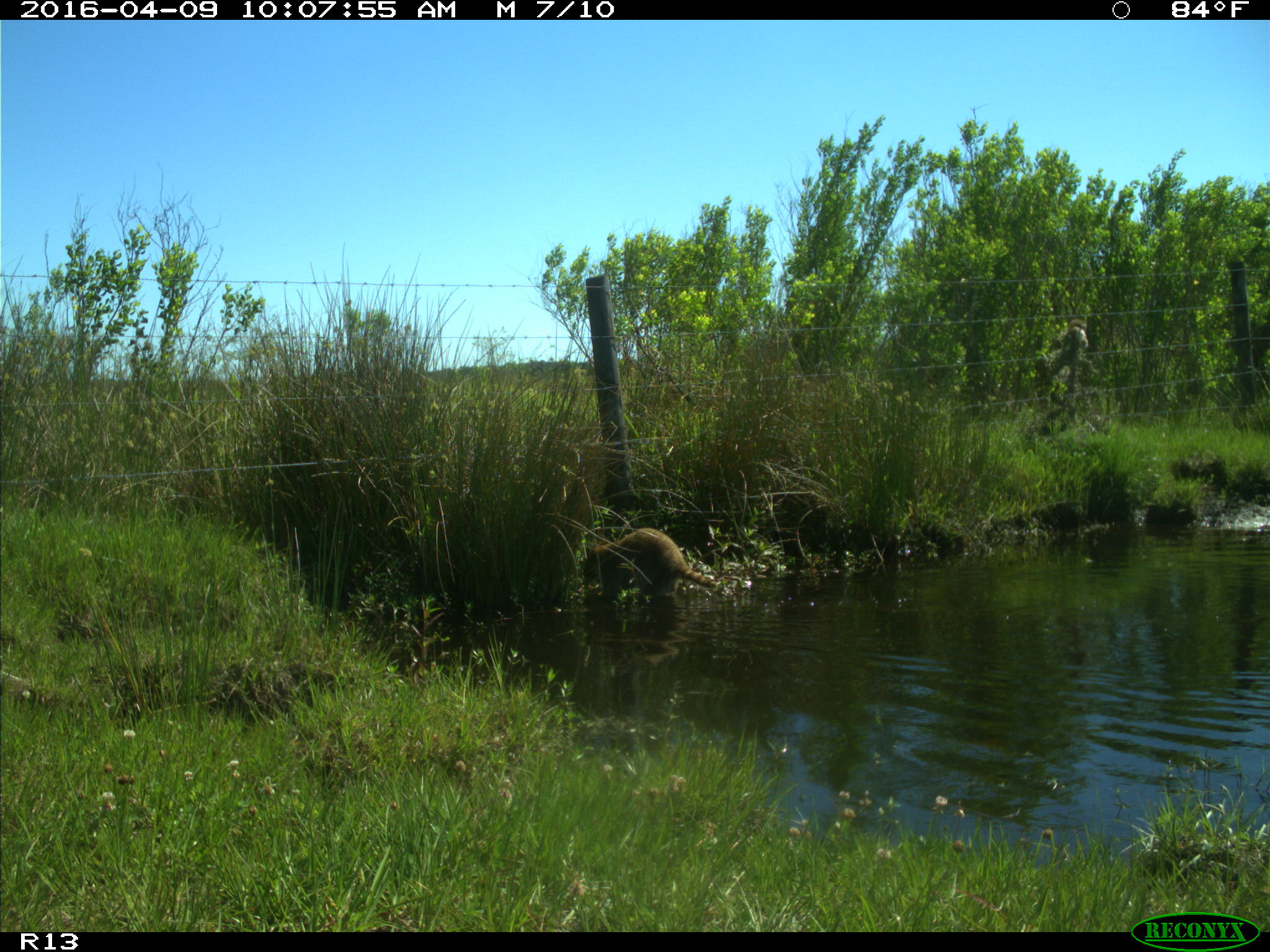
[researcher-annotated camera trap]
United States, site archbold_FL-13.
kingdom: Animalia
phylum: Chordata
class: Mammalia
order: Carnivora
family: Procyonidae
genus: Procyon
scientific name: Procyon lotor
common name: common raccoon